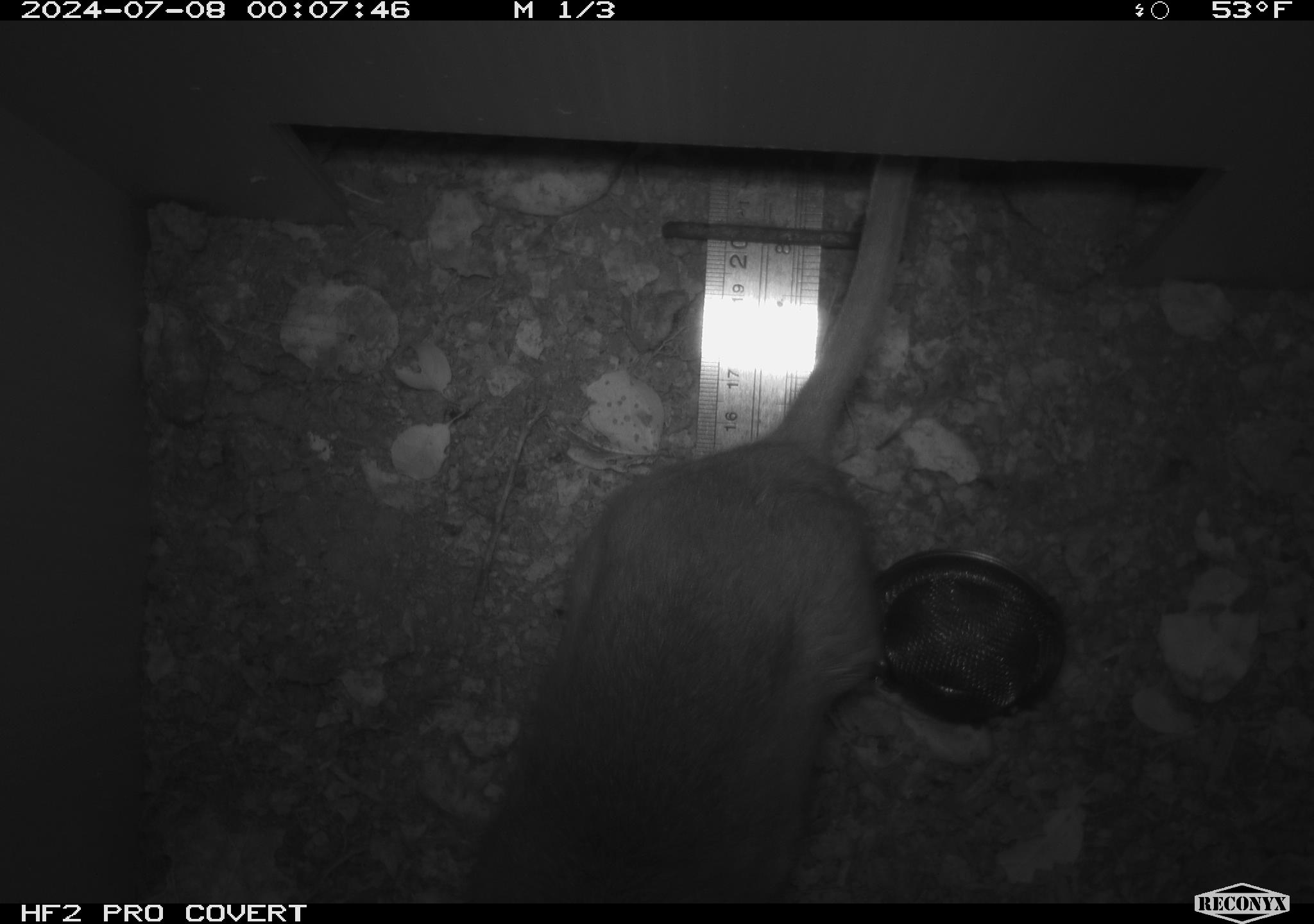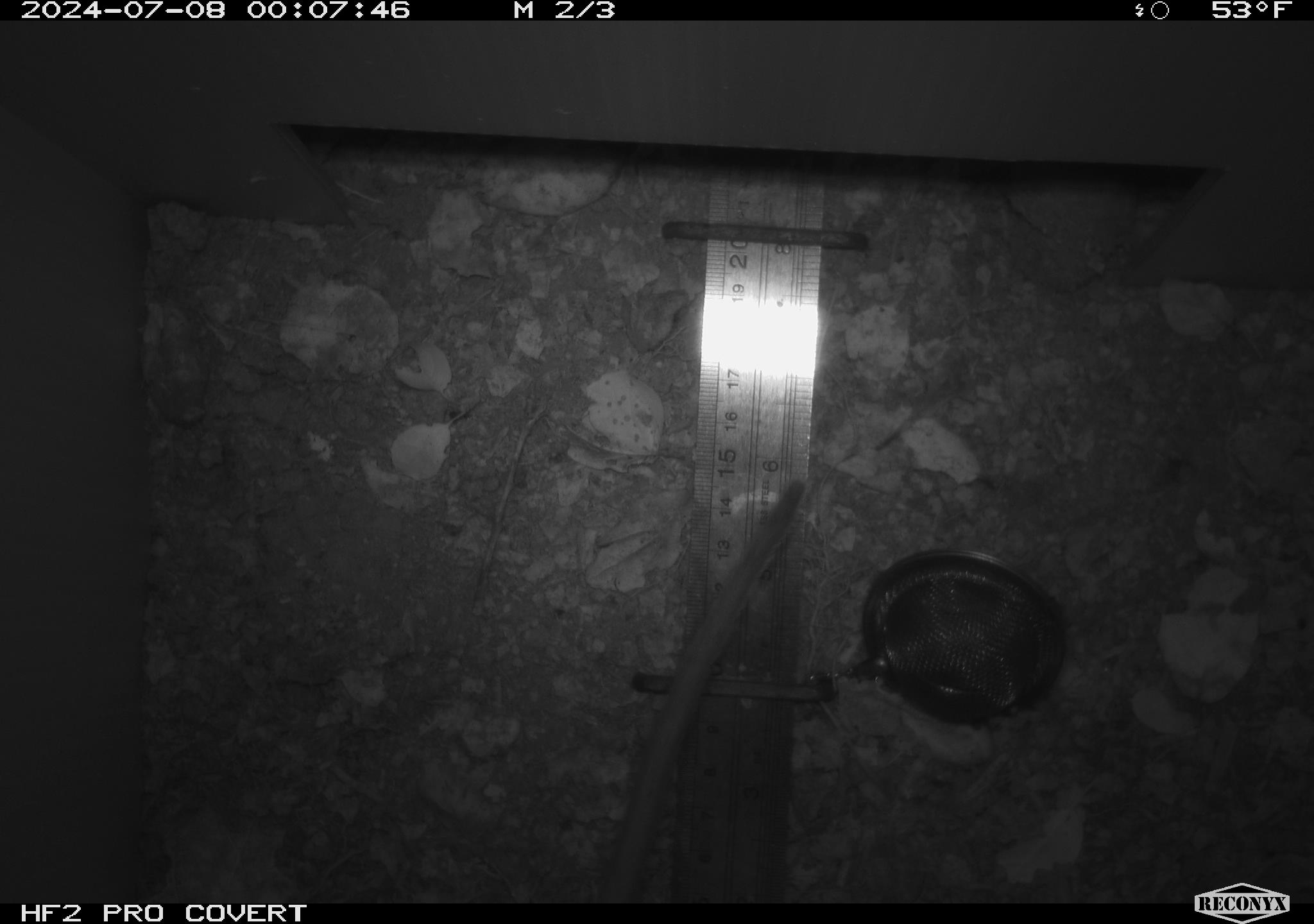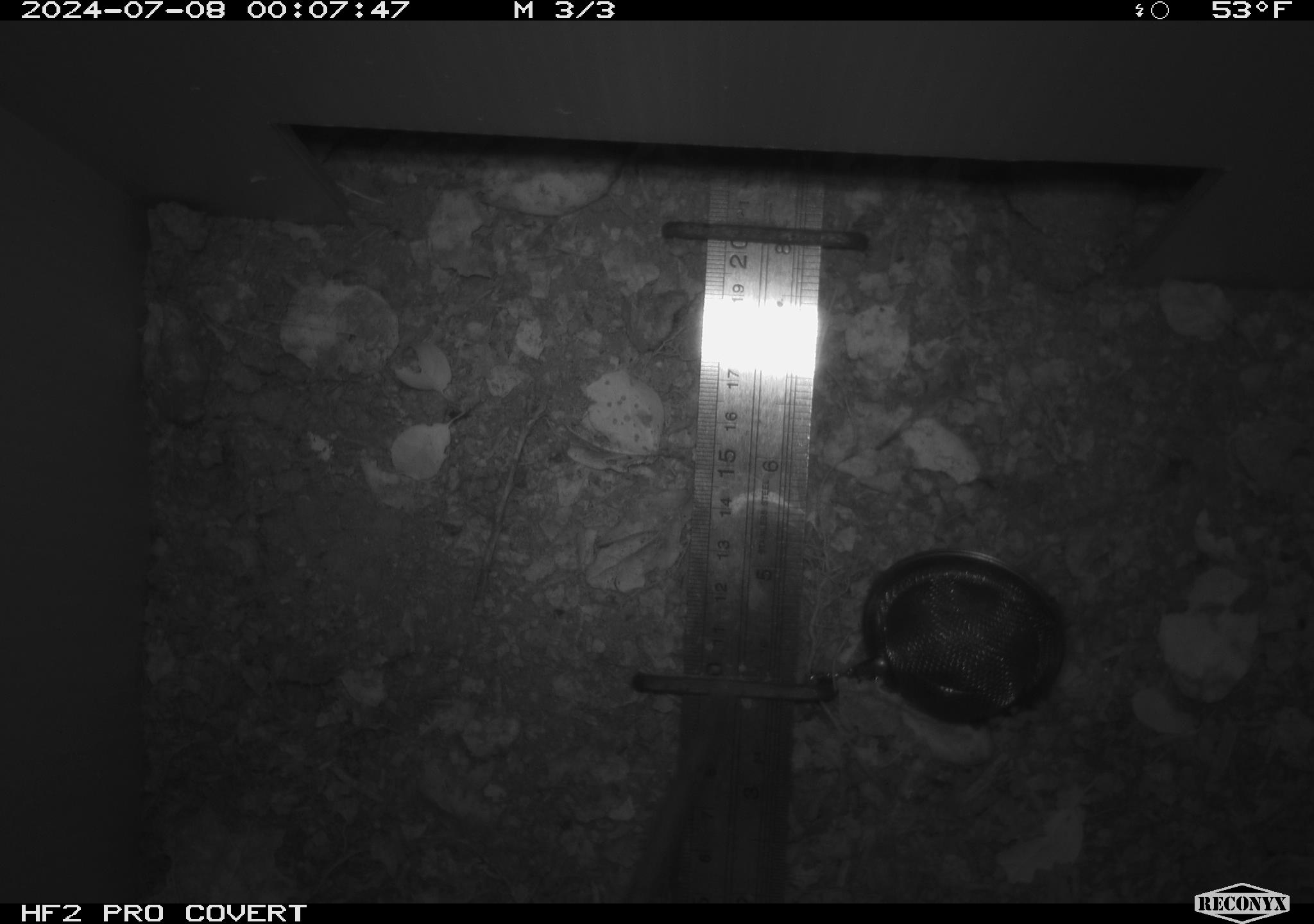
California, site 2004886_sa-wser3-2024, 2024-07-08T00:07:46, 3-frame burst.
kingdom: Animalia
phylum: Chordata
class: Mammalia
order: Rodentia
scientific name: Rodentia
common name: woodrat or rat or mouse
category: woodrat or rat or mouse species